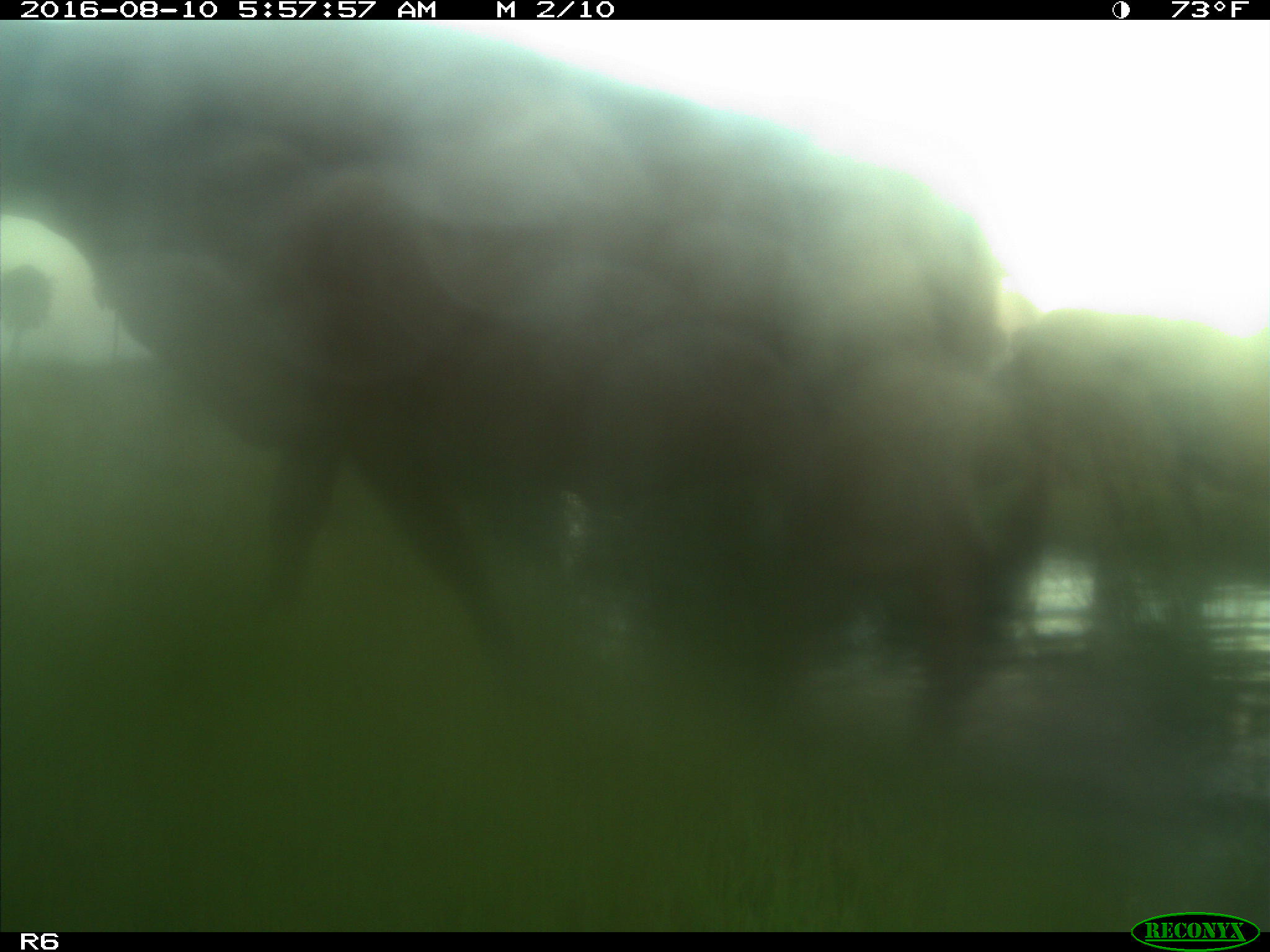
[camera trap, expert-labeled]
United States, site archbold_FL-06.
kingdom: Animalia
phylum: Chordata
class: Mammalia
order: Artiodactyla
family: Bovidae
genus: Bos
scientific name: Bos taurus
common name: domestic cow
Bos taurus (domestic cow).